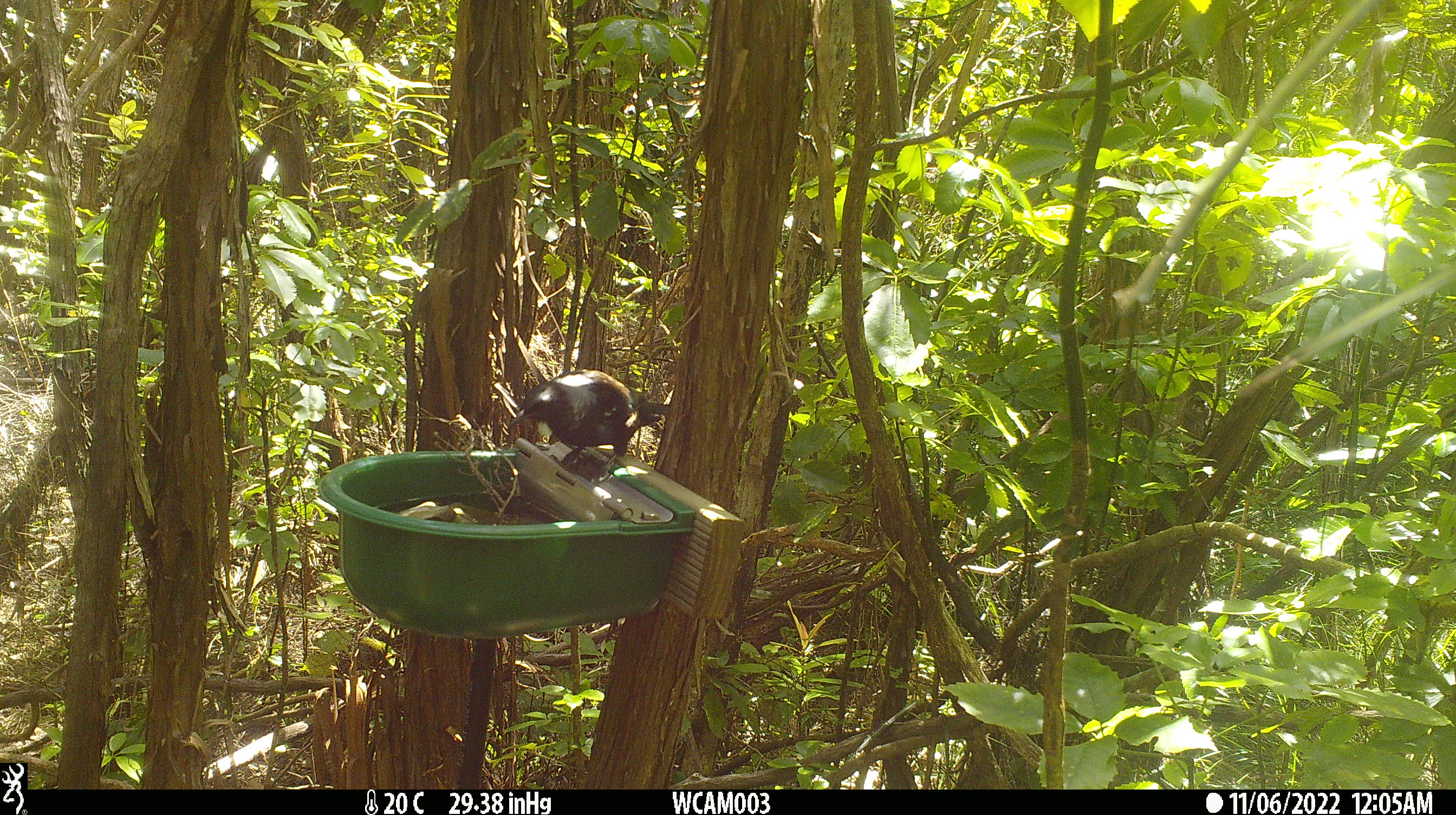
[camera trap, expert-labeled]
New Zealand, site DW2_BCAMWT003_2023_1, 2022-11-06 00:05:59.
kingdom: Animalia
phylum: Chordata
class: Aves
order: Passeriformes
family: Meliphagidae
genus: Prosthemadera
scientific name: Prosthemadera novaeseelandiae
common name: tui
Tui (Prosthemadera novaeseelandiae).